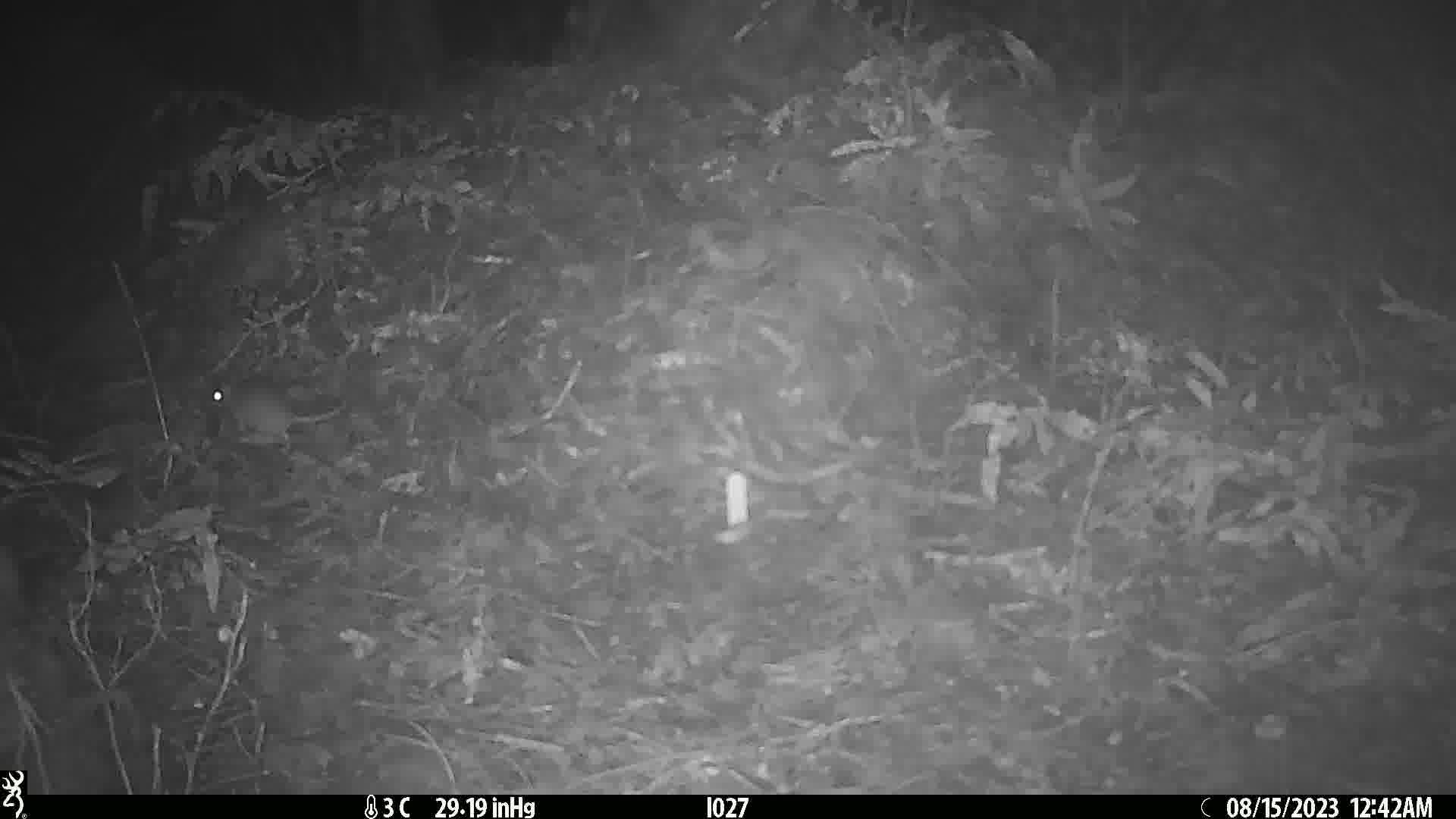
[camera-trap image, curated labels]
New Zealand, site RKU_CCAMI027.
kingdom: Animalia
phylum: Chordata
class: Mammalia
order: Rodentia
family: Muridae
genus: Rattus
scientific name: Rattus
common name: rat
Rat (Rattus).